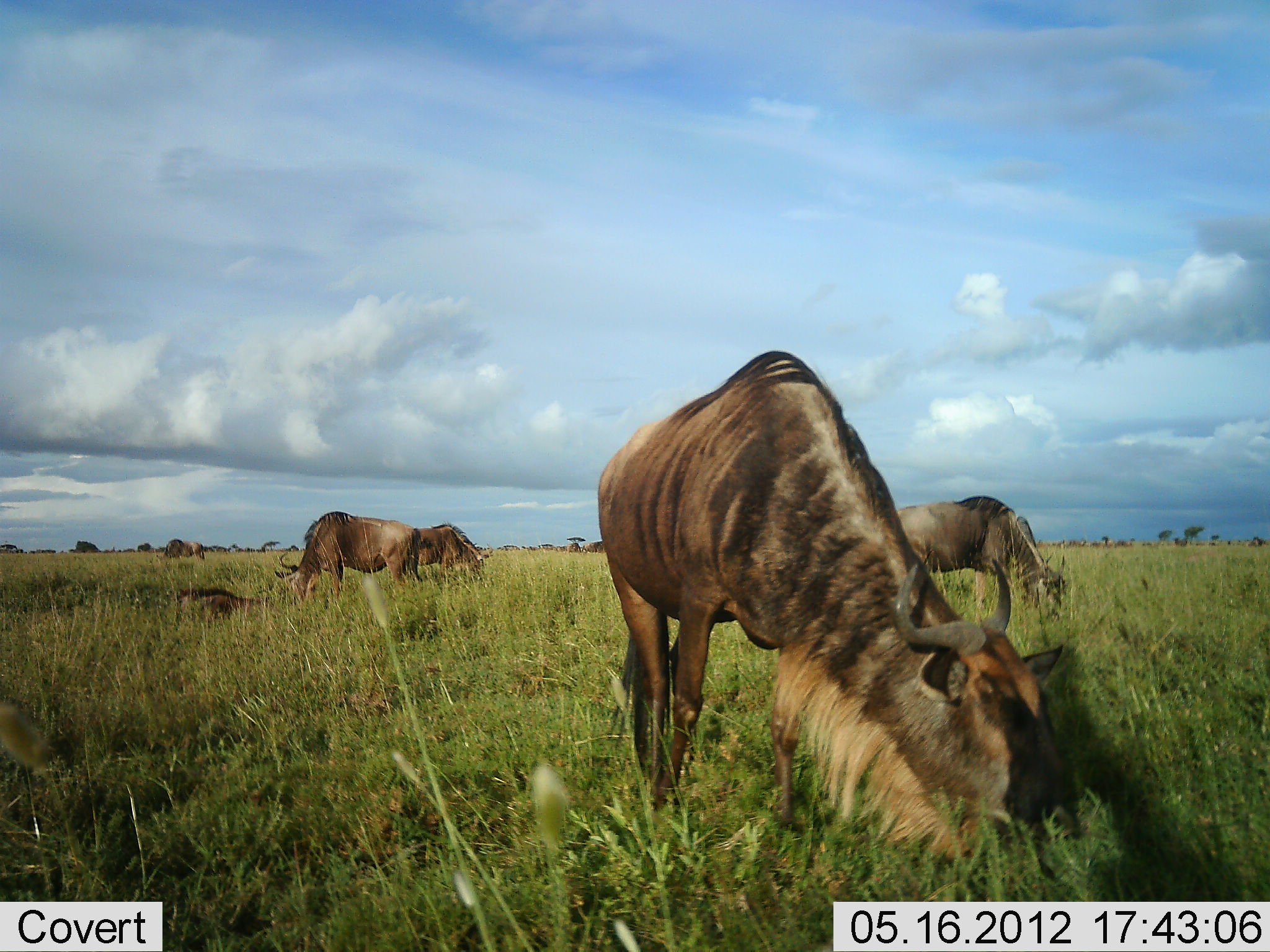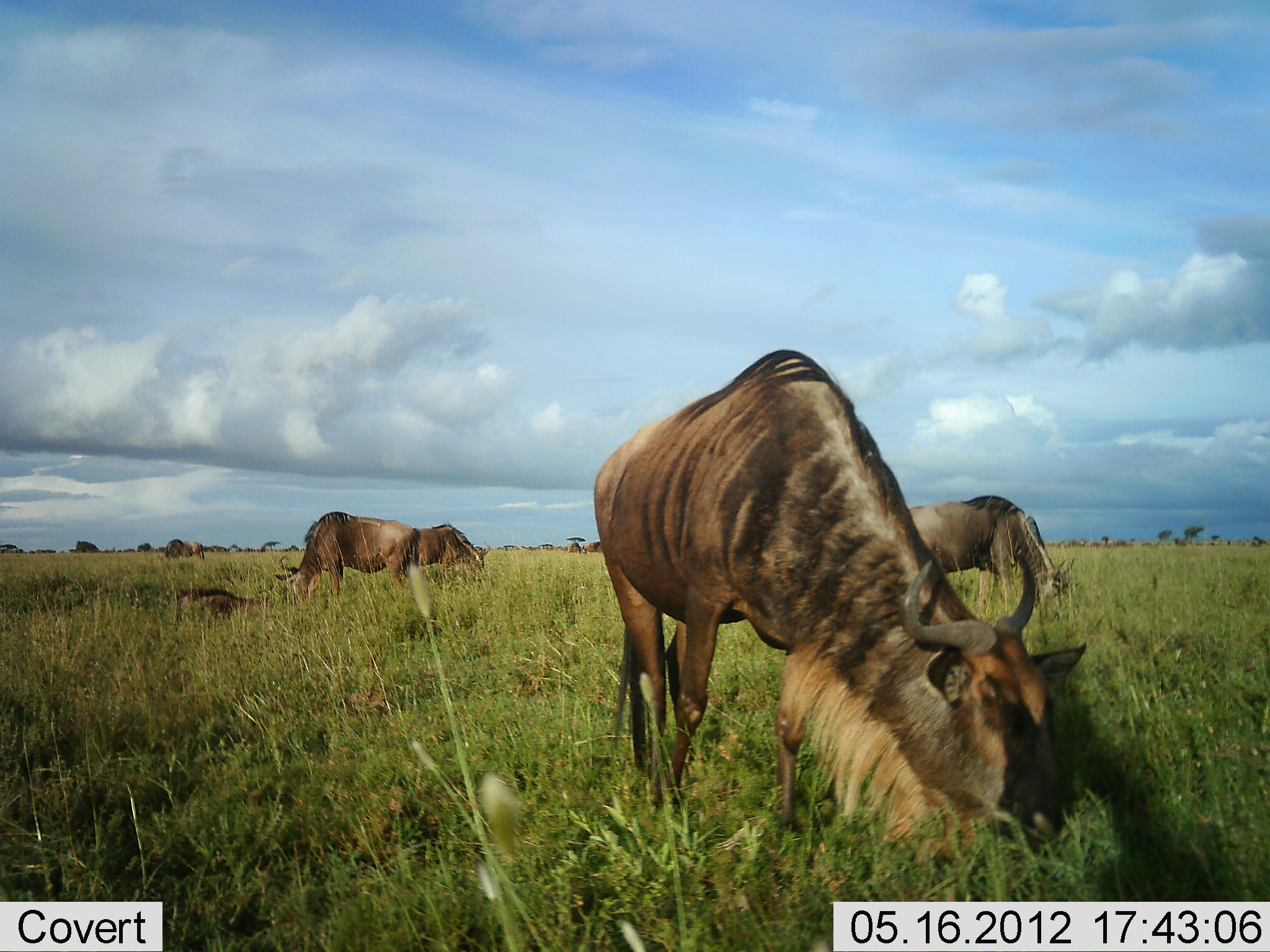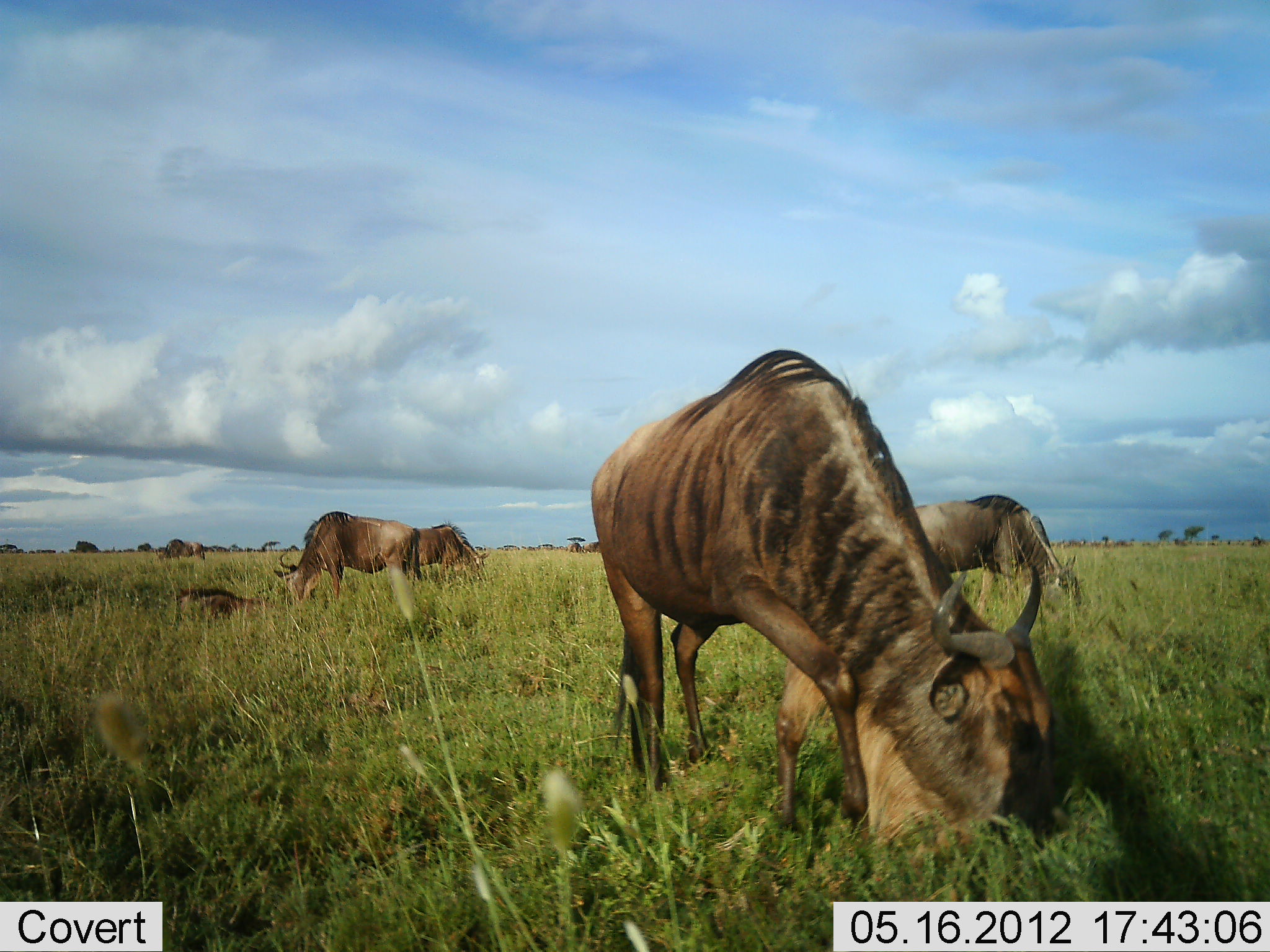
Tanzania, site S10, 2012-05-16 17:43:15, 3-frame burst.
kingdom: Animalia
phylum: Chordata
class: Mammalia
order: Artiodactyla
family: Bovidae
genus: Connochaetes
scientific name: Connochaetes taurinus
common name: blue wildebeest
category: wildebeest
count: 5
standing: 50%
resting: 40%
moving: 10%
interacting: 0%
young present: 0%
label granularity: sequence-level